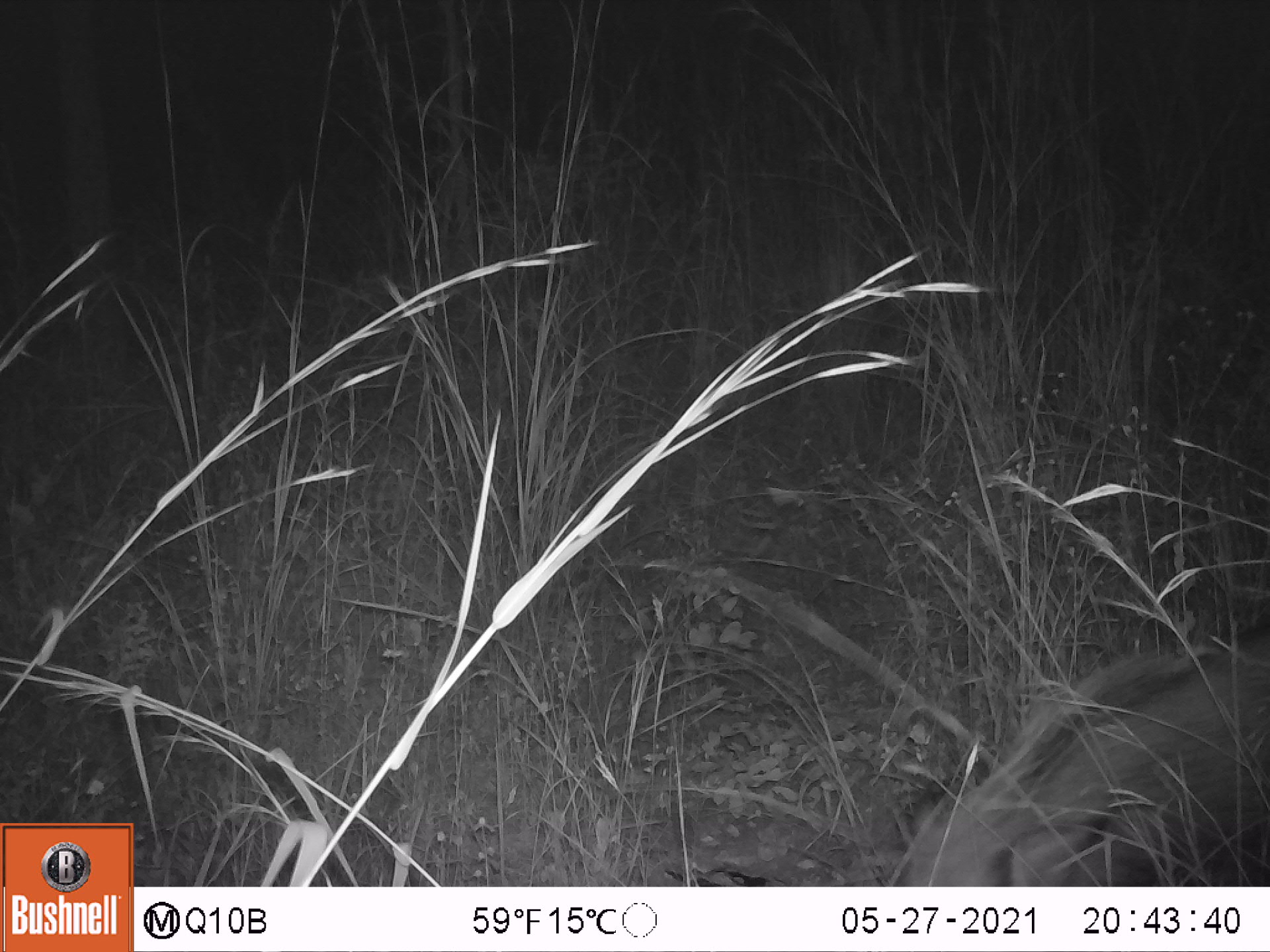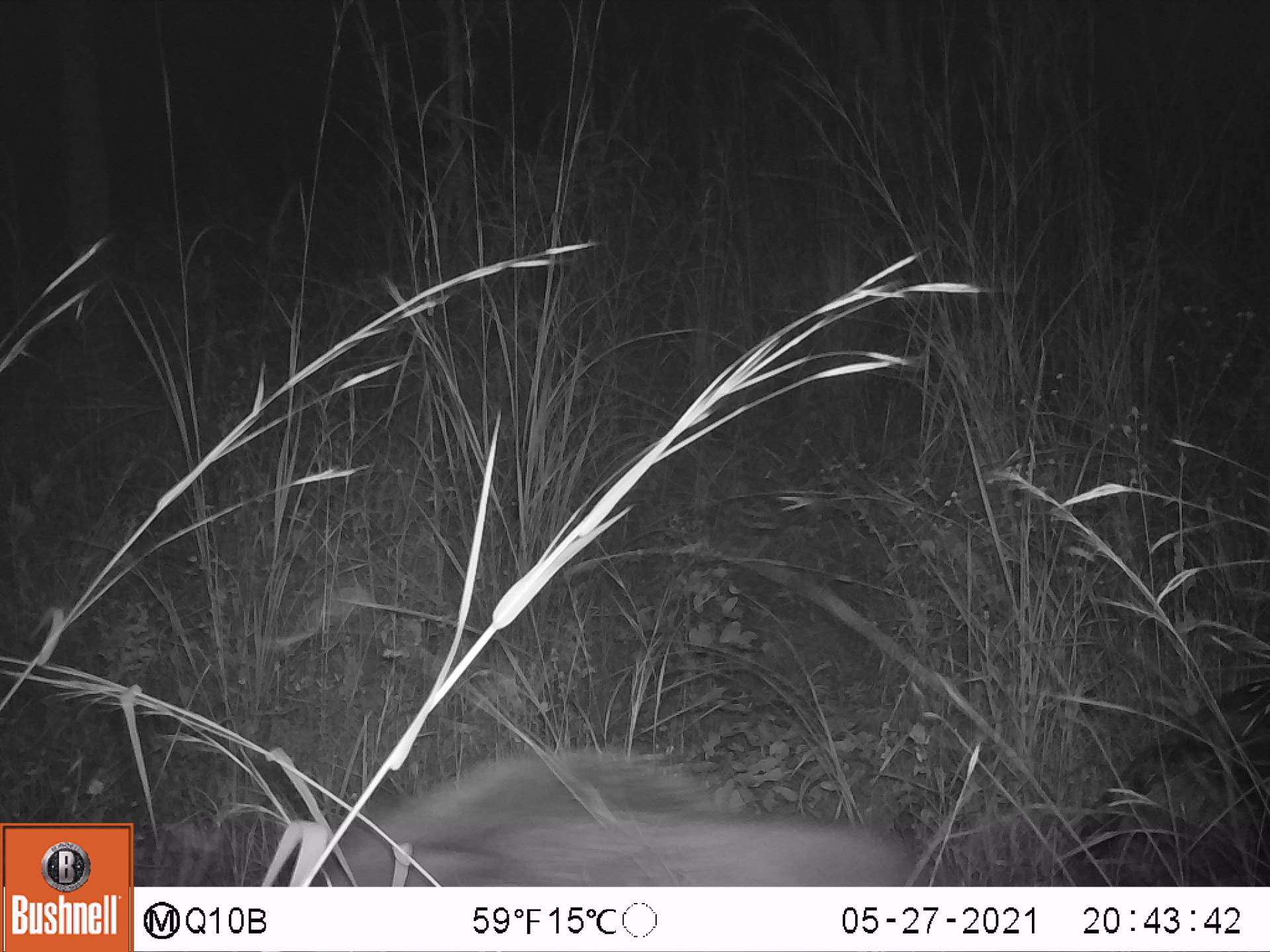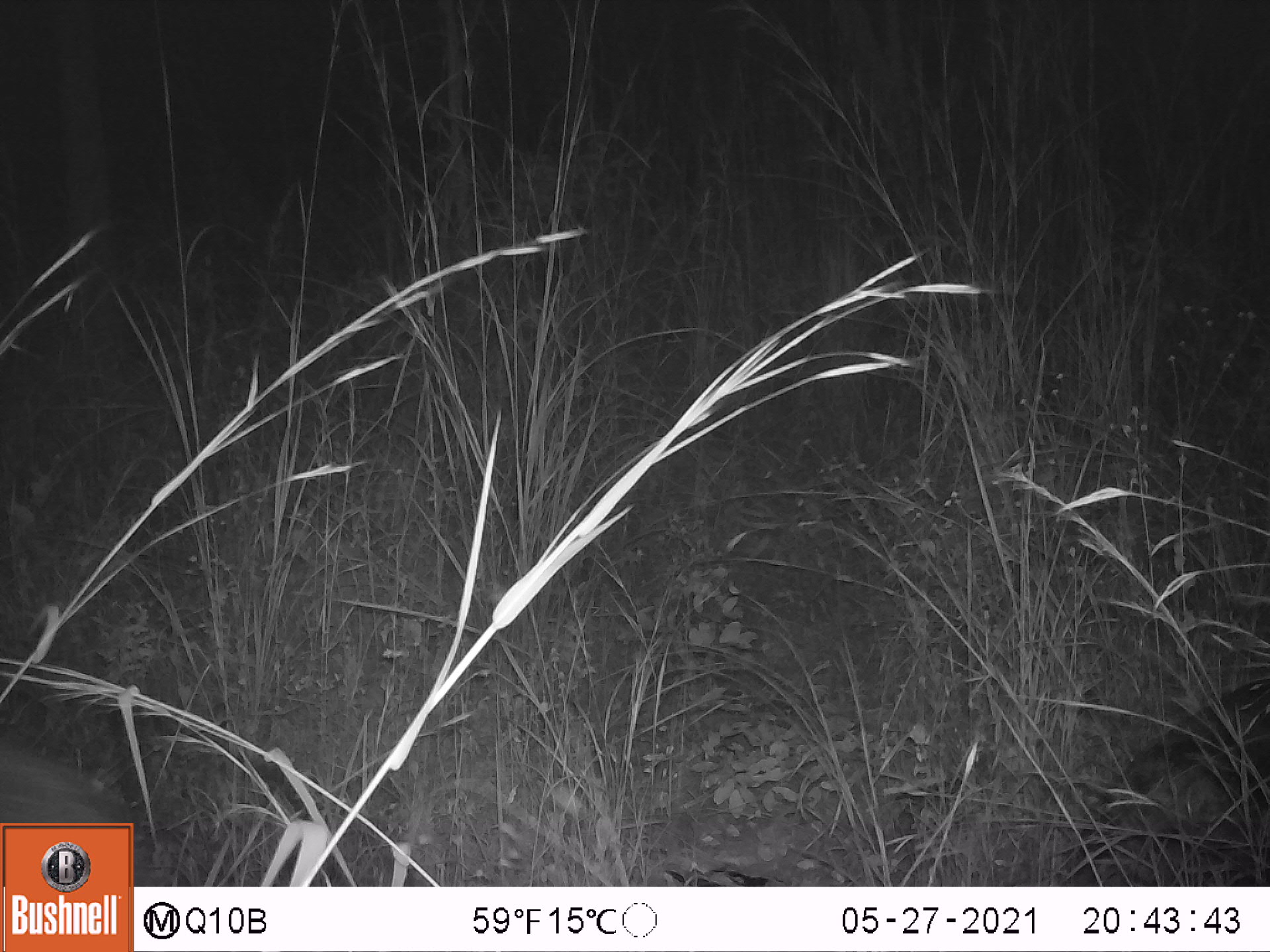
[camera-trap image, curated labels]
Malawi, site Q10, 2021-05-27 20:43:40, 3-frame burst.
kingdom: Animalia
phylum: Chordata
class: Mammalia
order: Artiodactyla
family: Suidae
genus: Potamochoerus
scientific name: Potamochoerus larvatus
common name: bushpig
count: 1